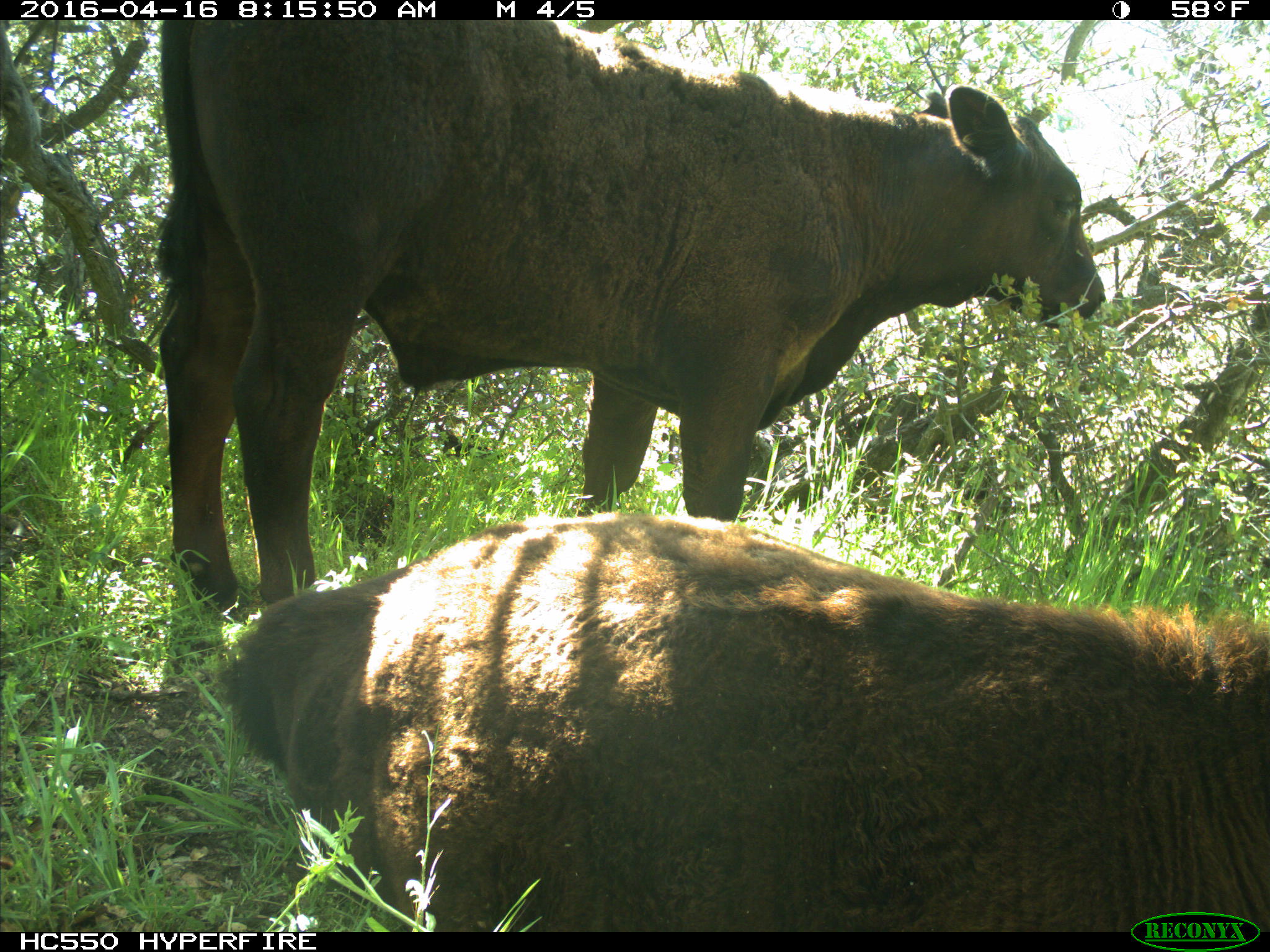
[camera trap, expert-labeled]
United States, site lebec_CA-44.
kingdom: Animalia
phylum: Chordata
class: Mammalia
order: Artiodactyla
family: Bovidae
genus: Bos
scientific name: Bos taurus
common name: domestic cow